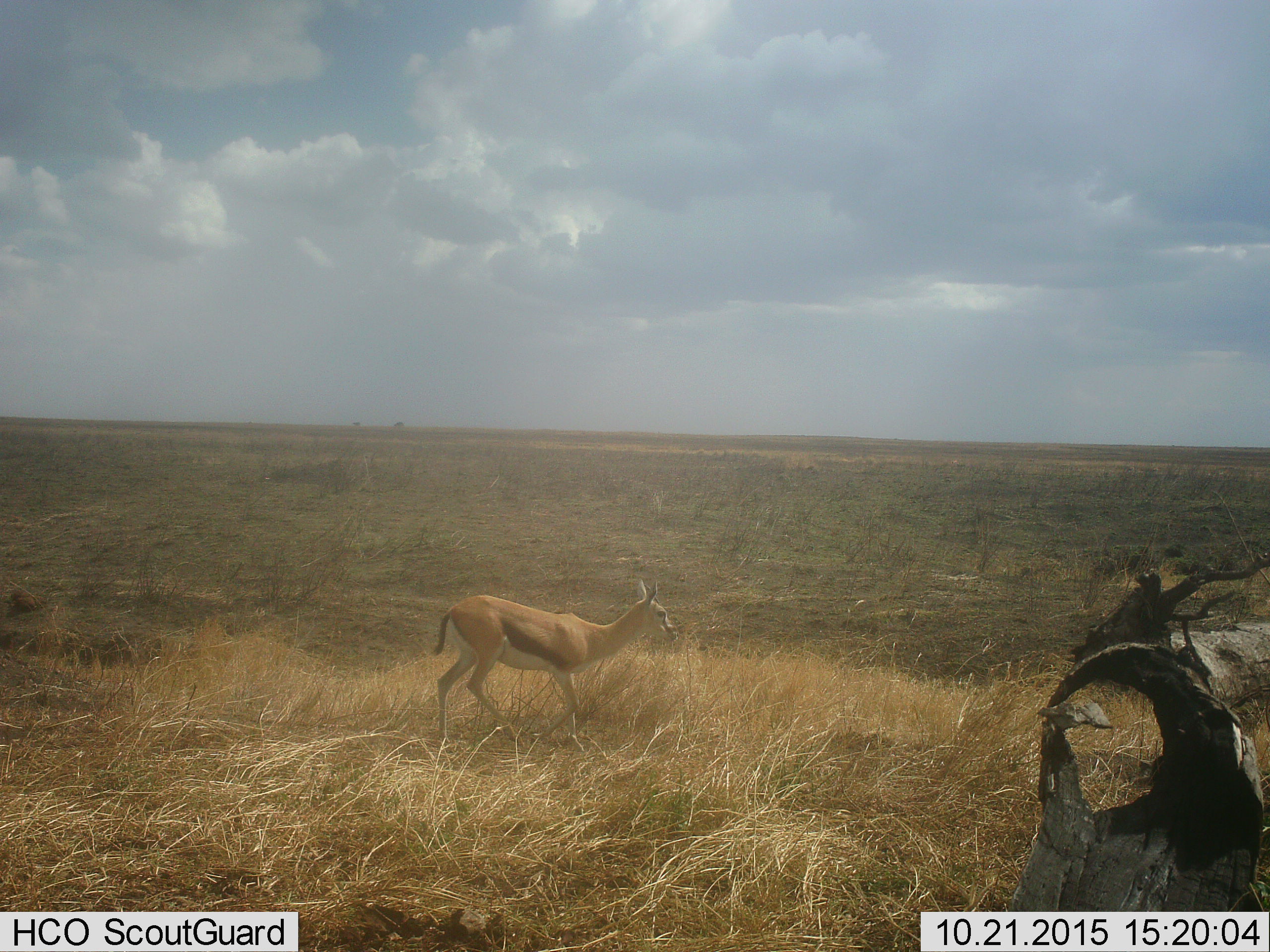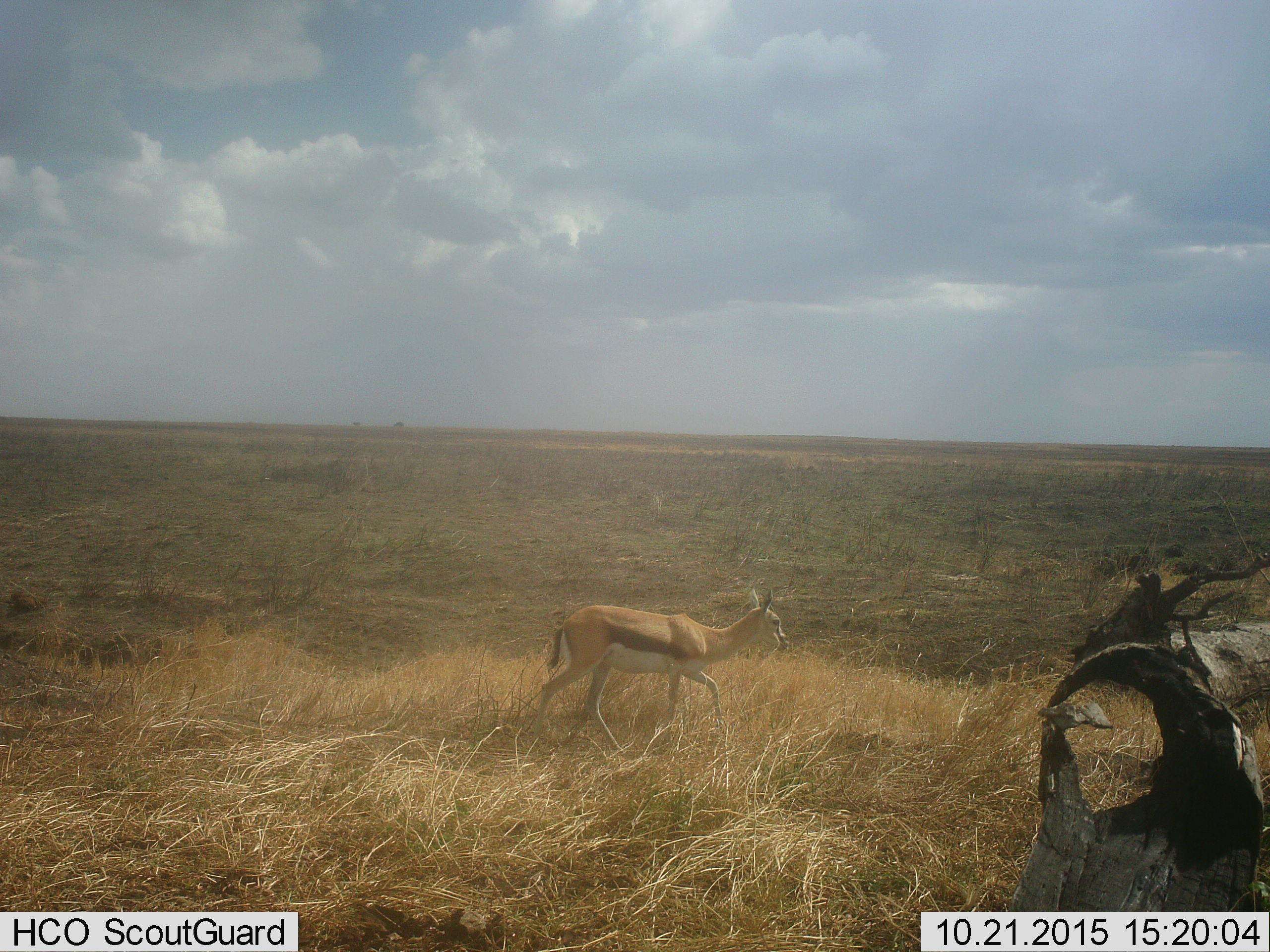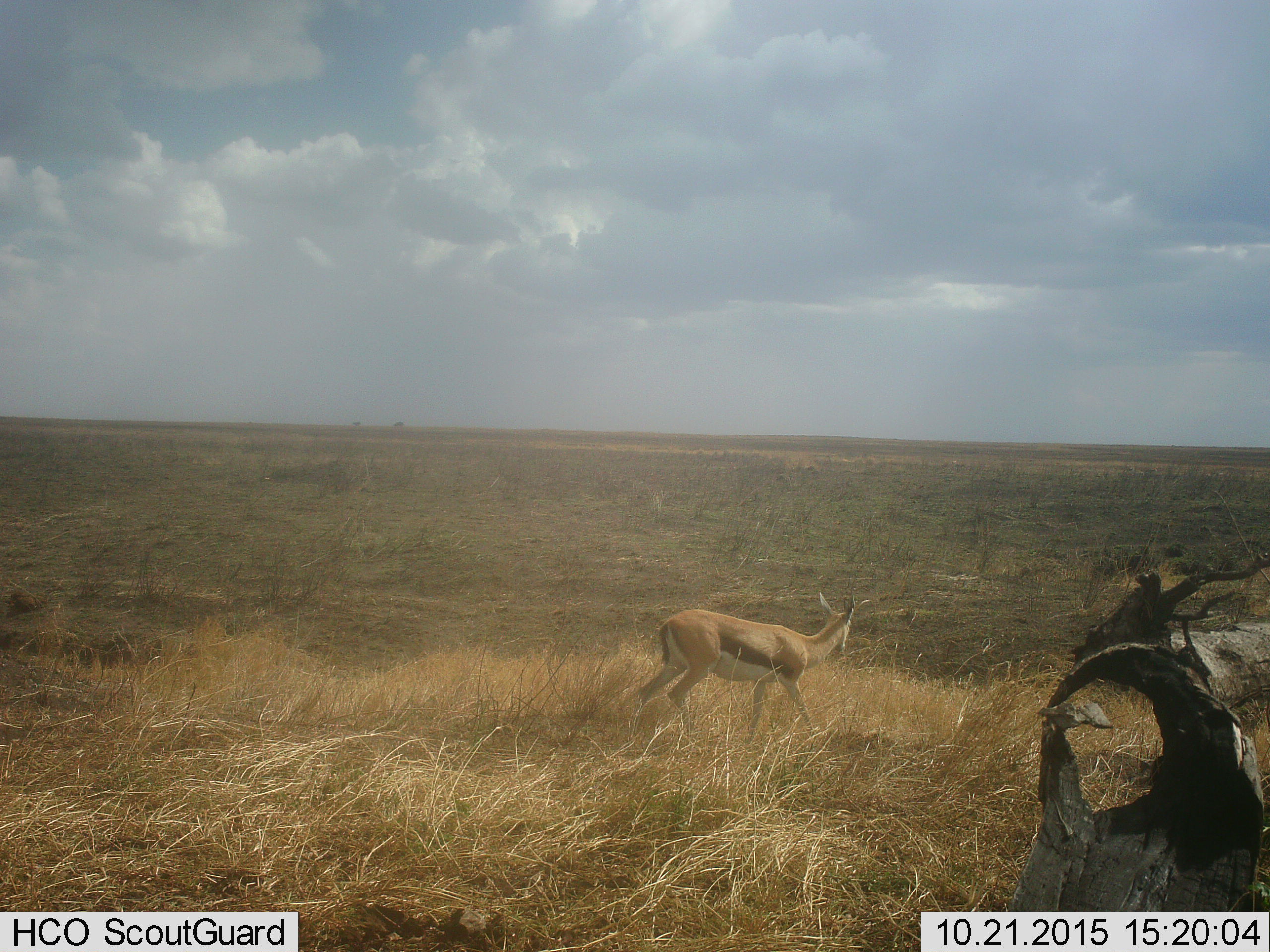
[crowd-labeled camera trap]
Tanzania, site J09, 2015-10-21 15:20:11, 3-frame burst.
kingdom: Animalia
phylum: Chordata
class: Mammalia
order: Artiodactyla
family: Bovidae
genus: Eudorcas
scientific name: Eudorcas thomsonii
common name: thomson's gazelle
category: gazellethomsons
Gazellethomsons (thomson's gazelle) (Eudorcas thomsonii), count 1. Behavior (volunteer vote fractions): standing 9%, resting 0%, moving 100%, interacting 0%. Young present (vote fraction): 0%. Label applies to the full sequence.